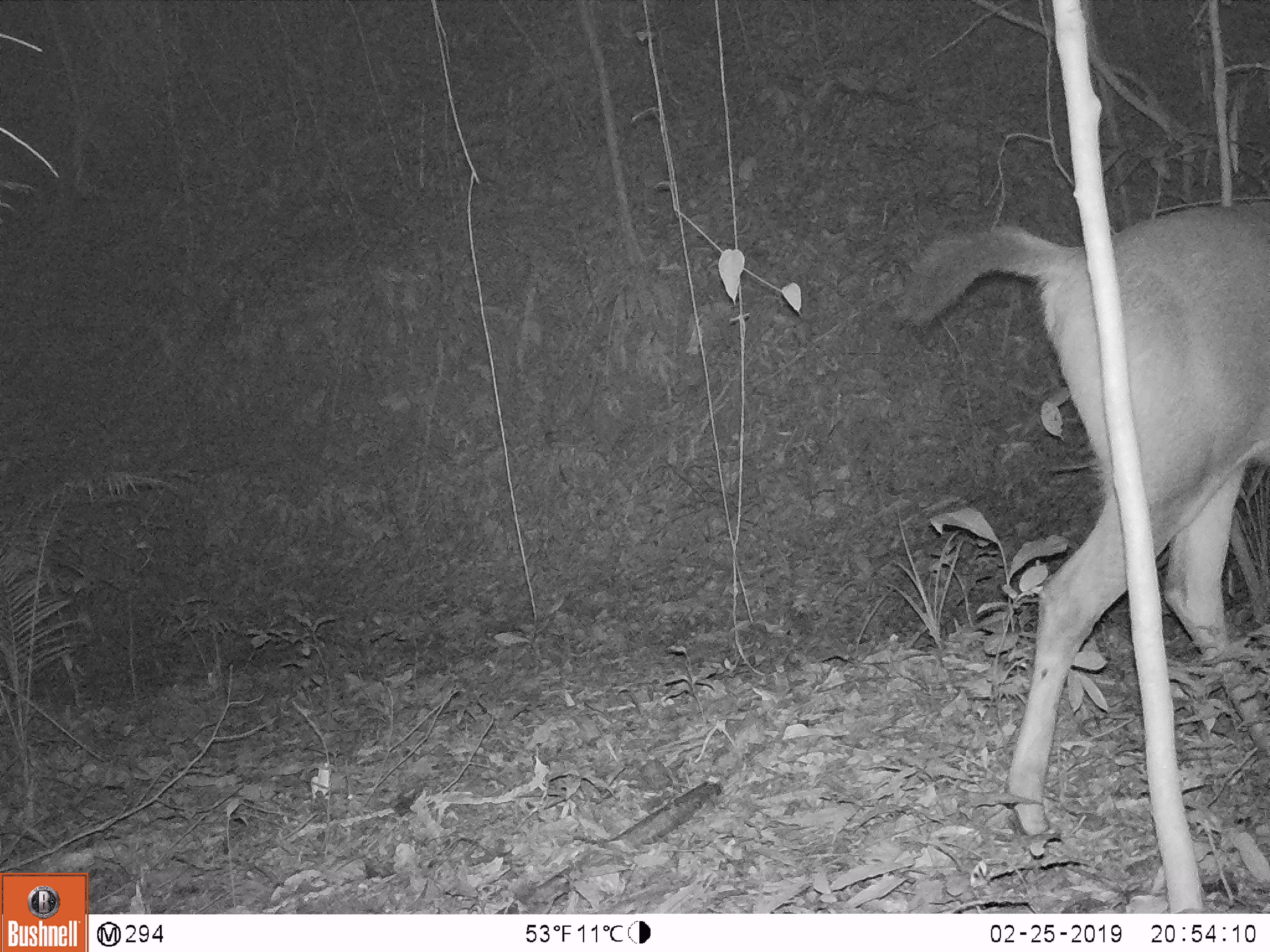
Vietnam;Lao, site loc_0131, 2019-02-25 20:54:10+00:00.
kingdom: Animalia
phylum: Chordata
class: Mammalia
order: Artiodactyla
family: Cervidae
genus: Rusa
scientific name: Rusa unicolor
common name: sambar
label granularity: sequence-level